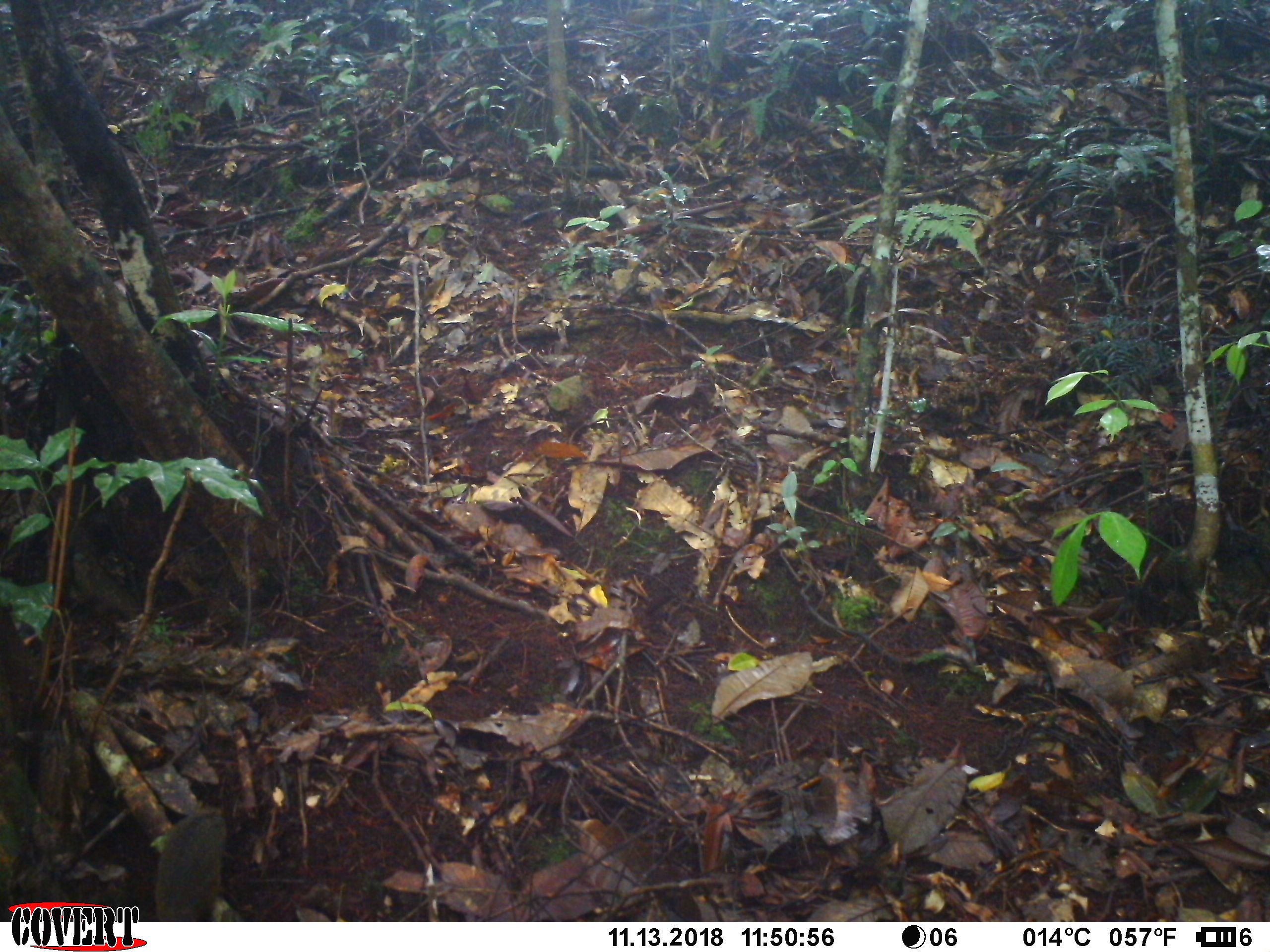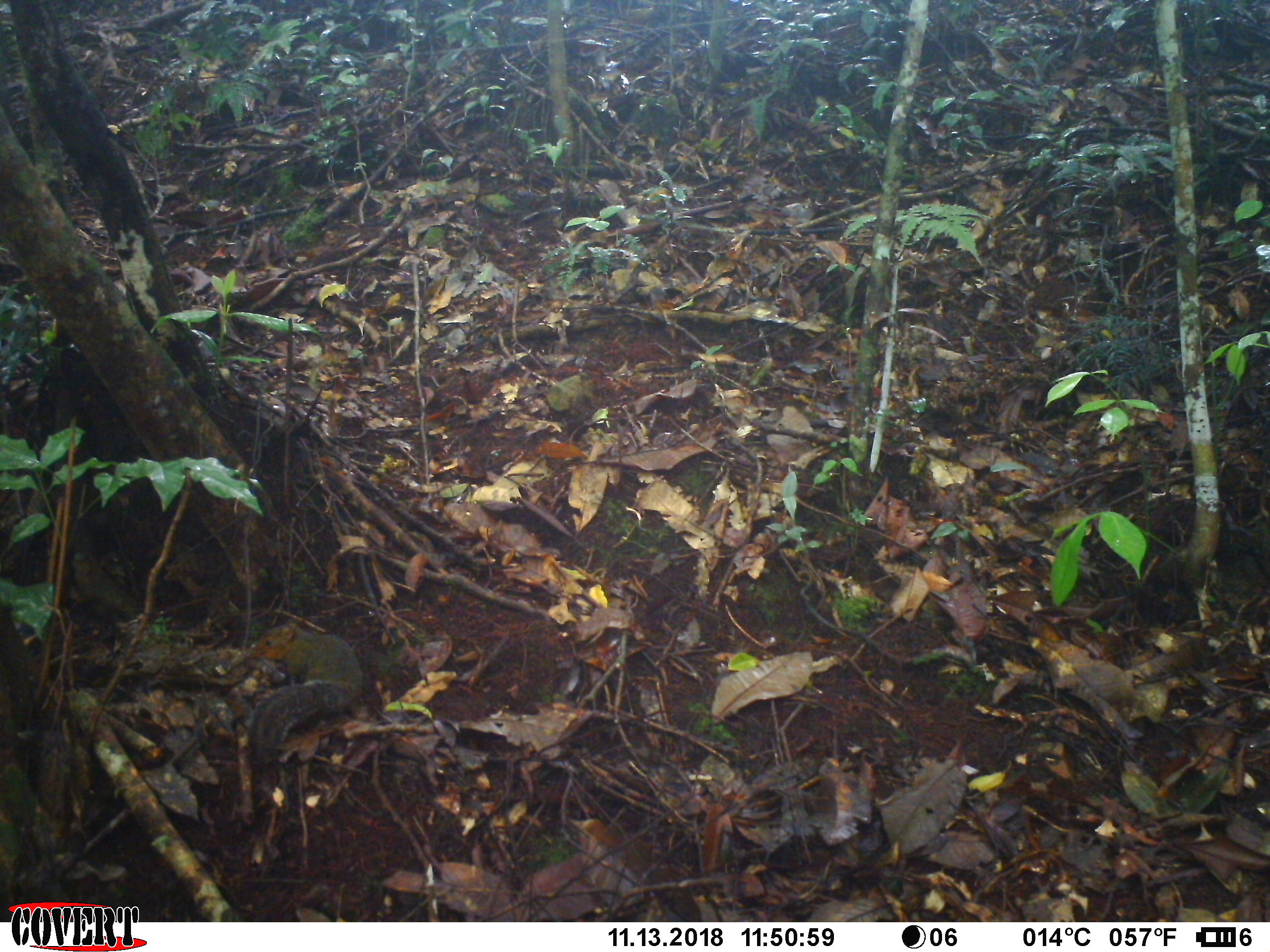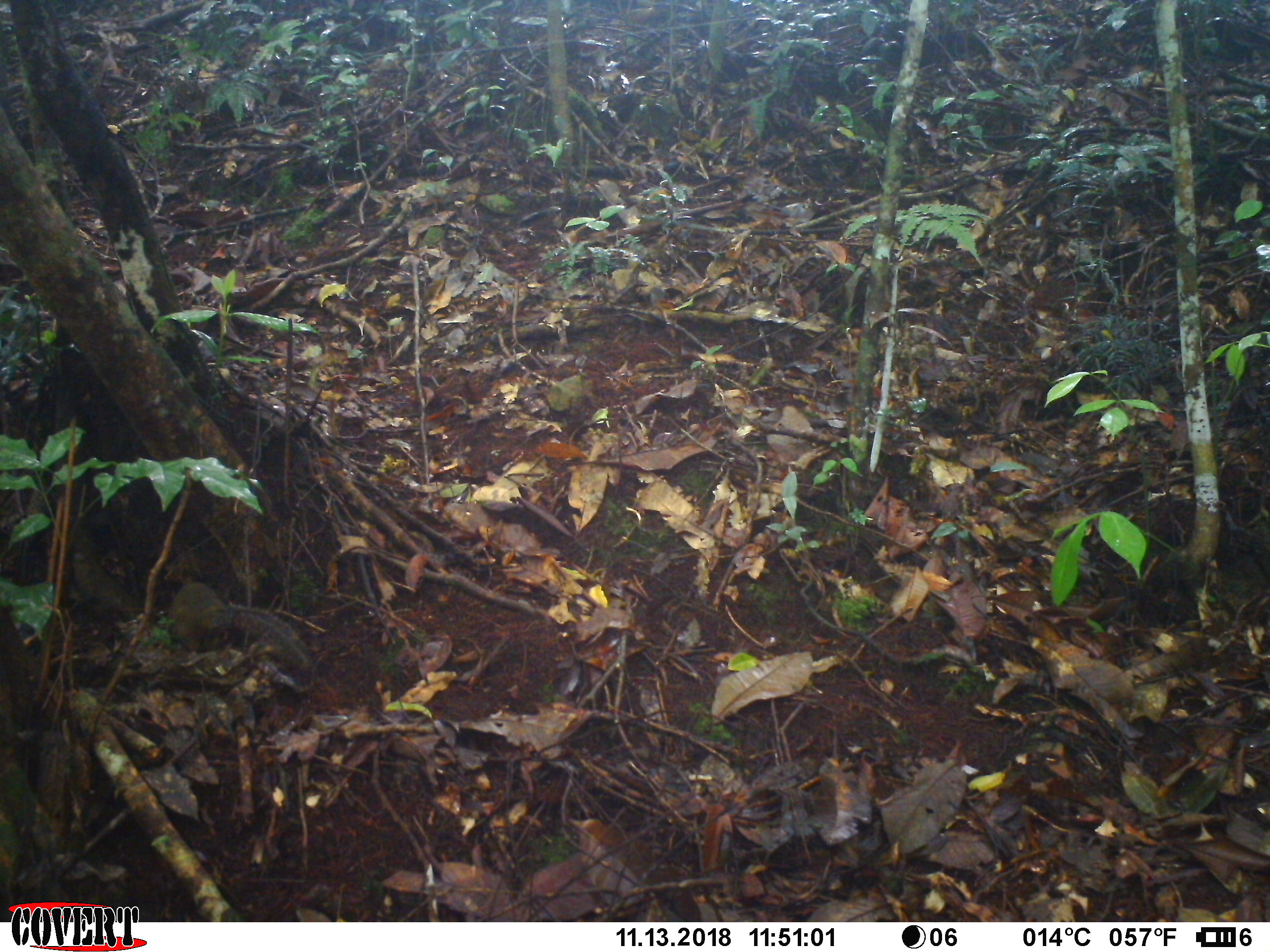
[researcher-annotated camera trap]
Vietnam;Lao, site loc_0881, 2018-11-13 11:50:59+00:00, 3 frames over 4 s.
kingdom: Animalia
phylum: Chordata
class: Mammalia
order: Rodentia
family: Sciuridae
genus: Dremomys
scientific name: Dremomys rufigenis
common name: red-cheeked squirrel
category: red cheeked squirrel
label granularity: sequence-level